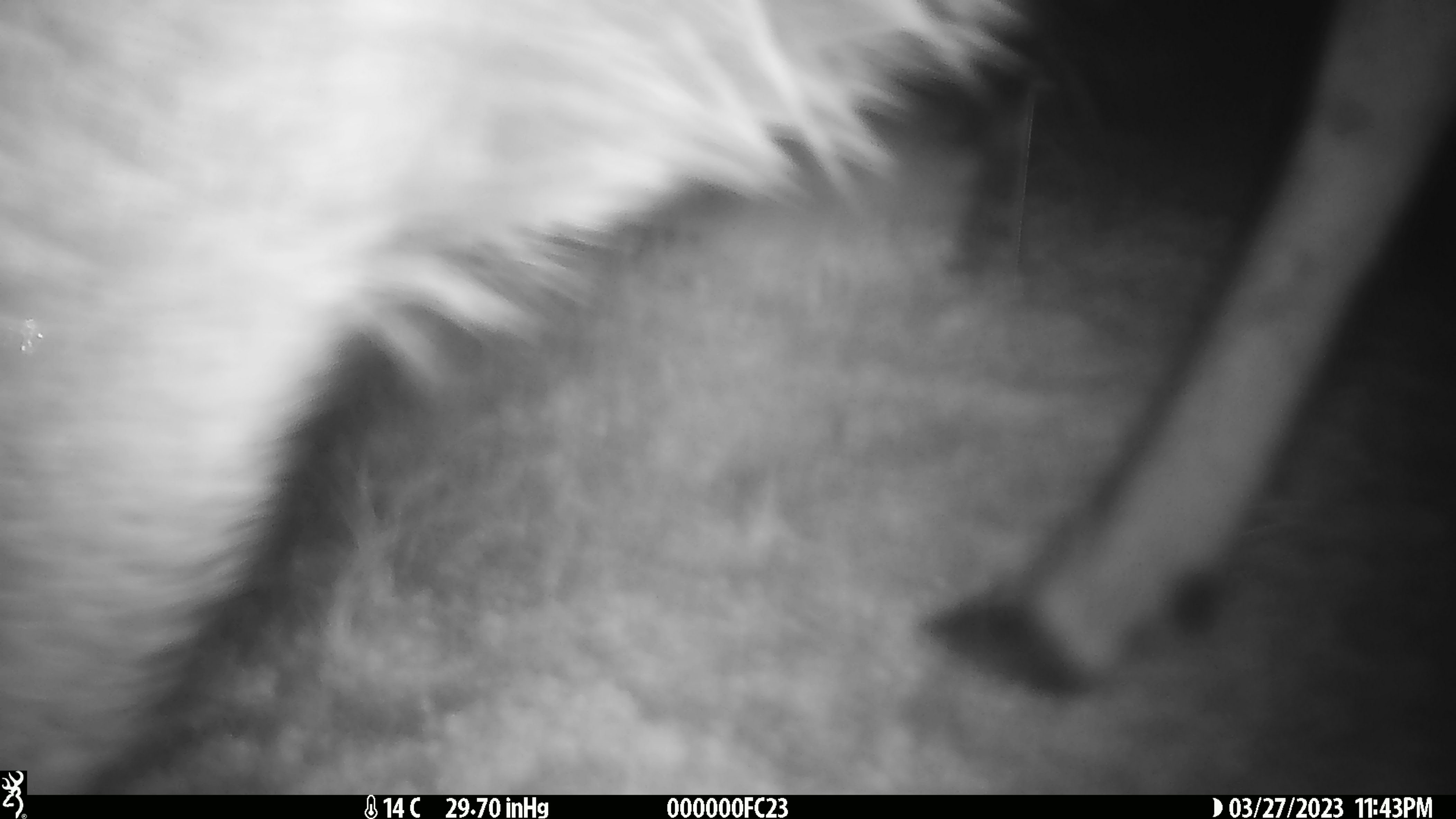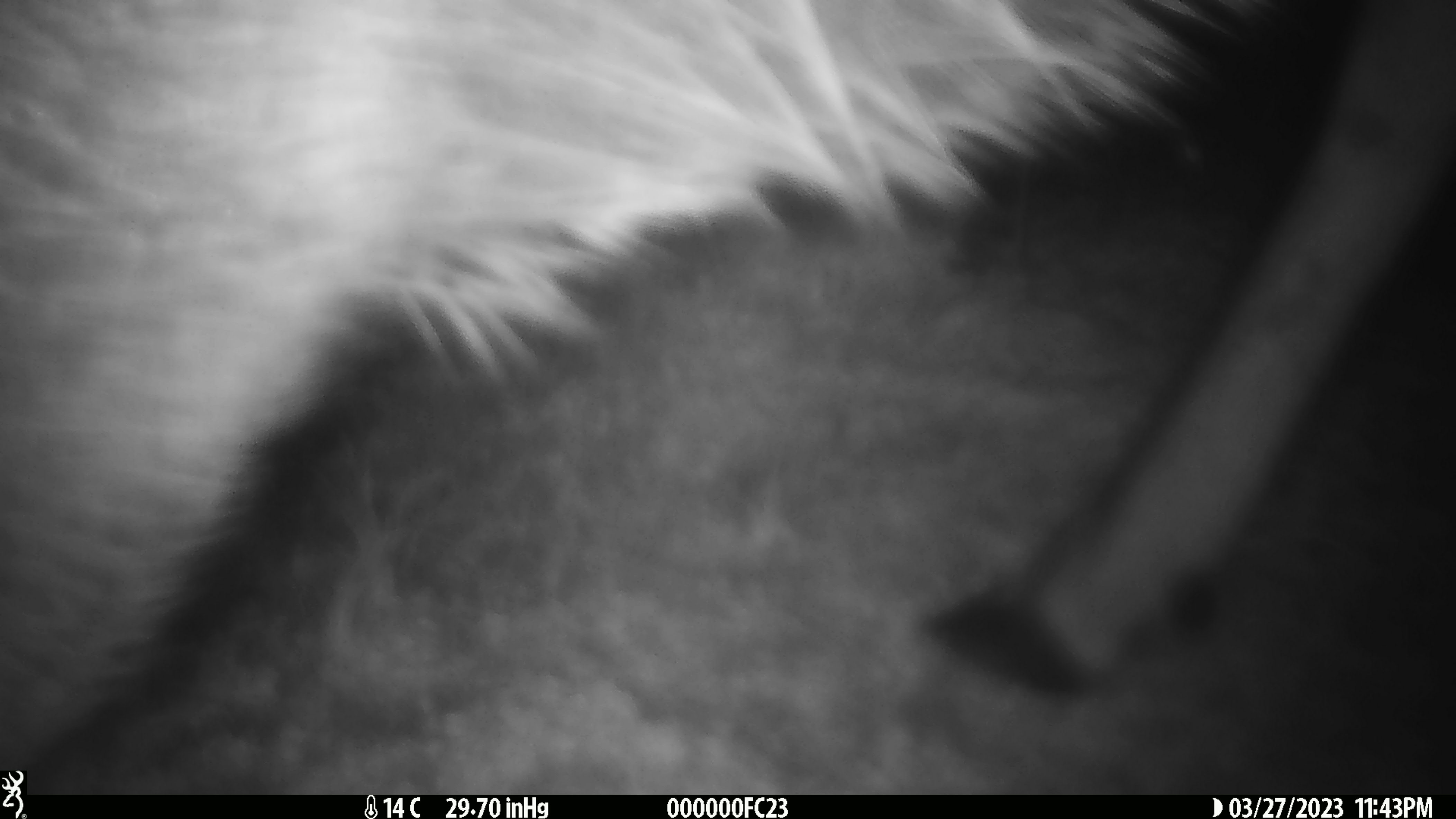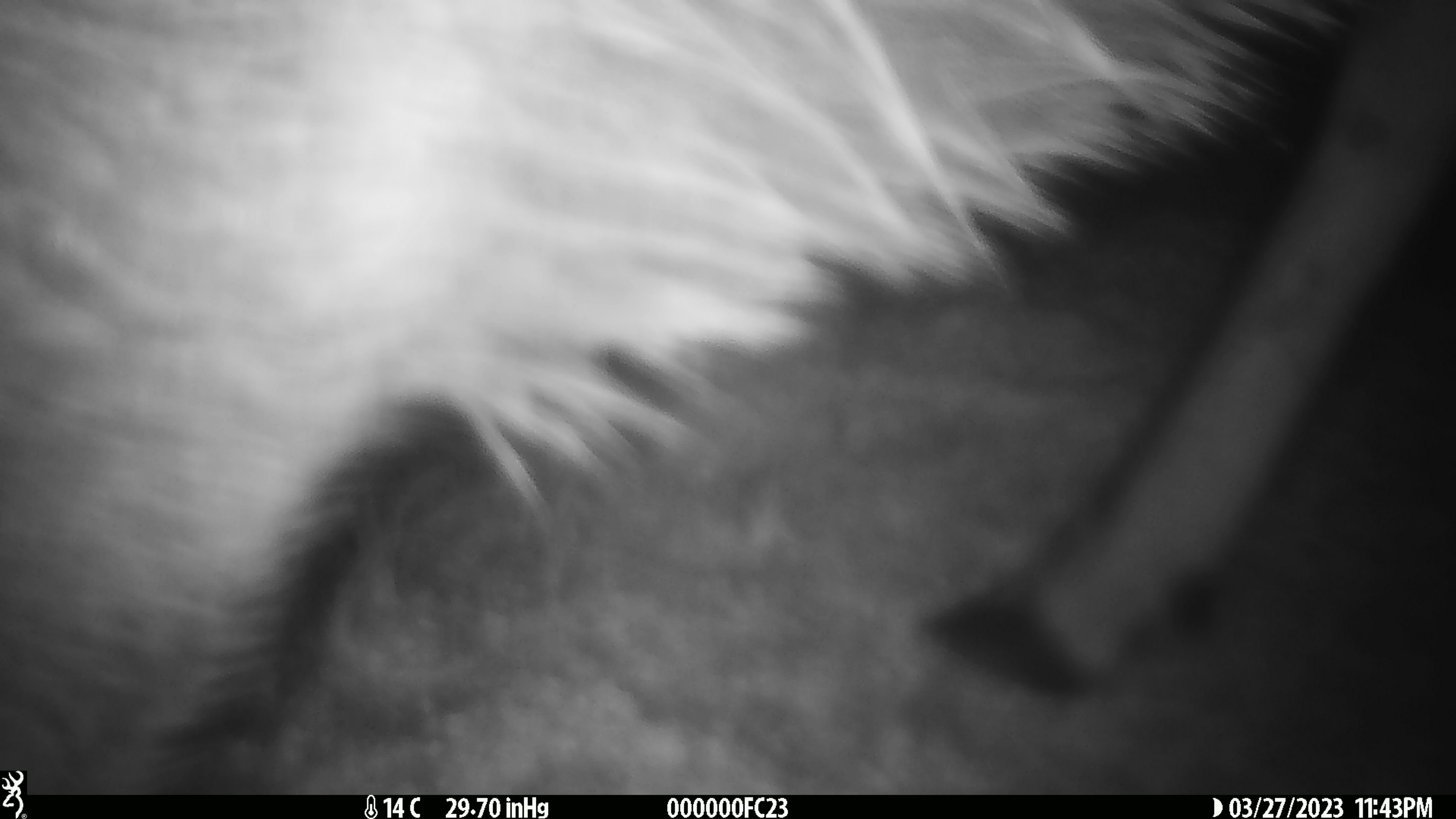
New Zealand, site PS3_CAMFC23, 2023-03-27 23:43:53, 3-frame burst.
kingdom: Animalia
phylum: Chordata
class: Mammalia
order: Artiodactyla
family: Cervidae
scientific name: Cervidae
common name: deer